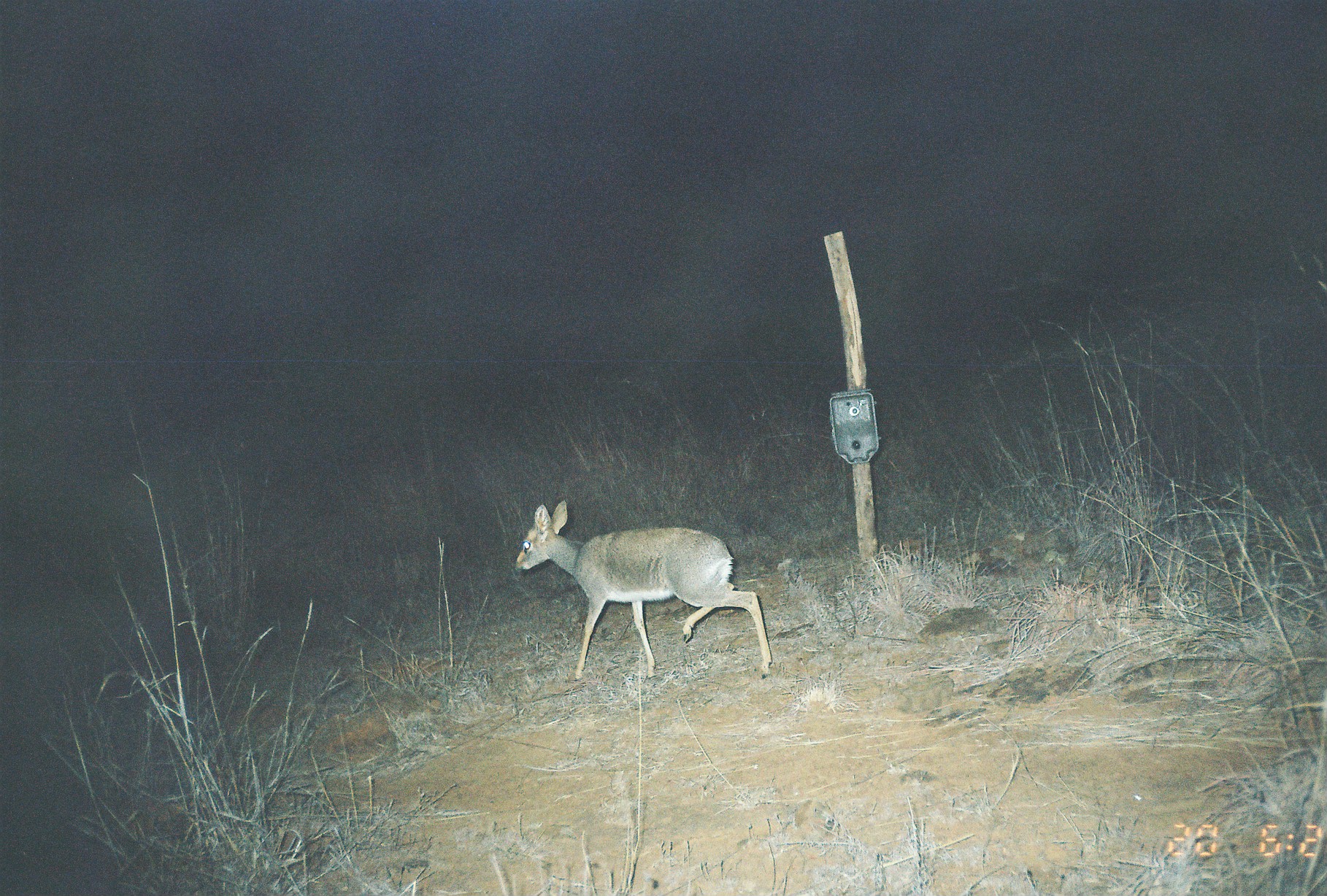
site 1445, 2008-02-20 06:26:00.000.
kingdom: Animalia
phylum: Chordata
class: Mammalia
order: Artiodactyla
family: Bovidae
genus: Madoqua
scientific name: Madoqua guentheri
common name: günther's dik-dik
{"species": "Madoqua guentheri (günther's dik-dik)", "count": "1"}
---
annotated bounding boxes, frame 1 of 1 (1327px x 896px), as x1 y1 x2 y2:
madoqua guentheri: 514 499 773 681